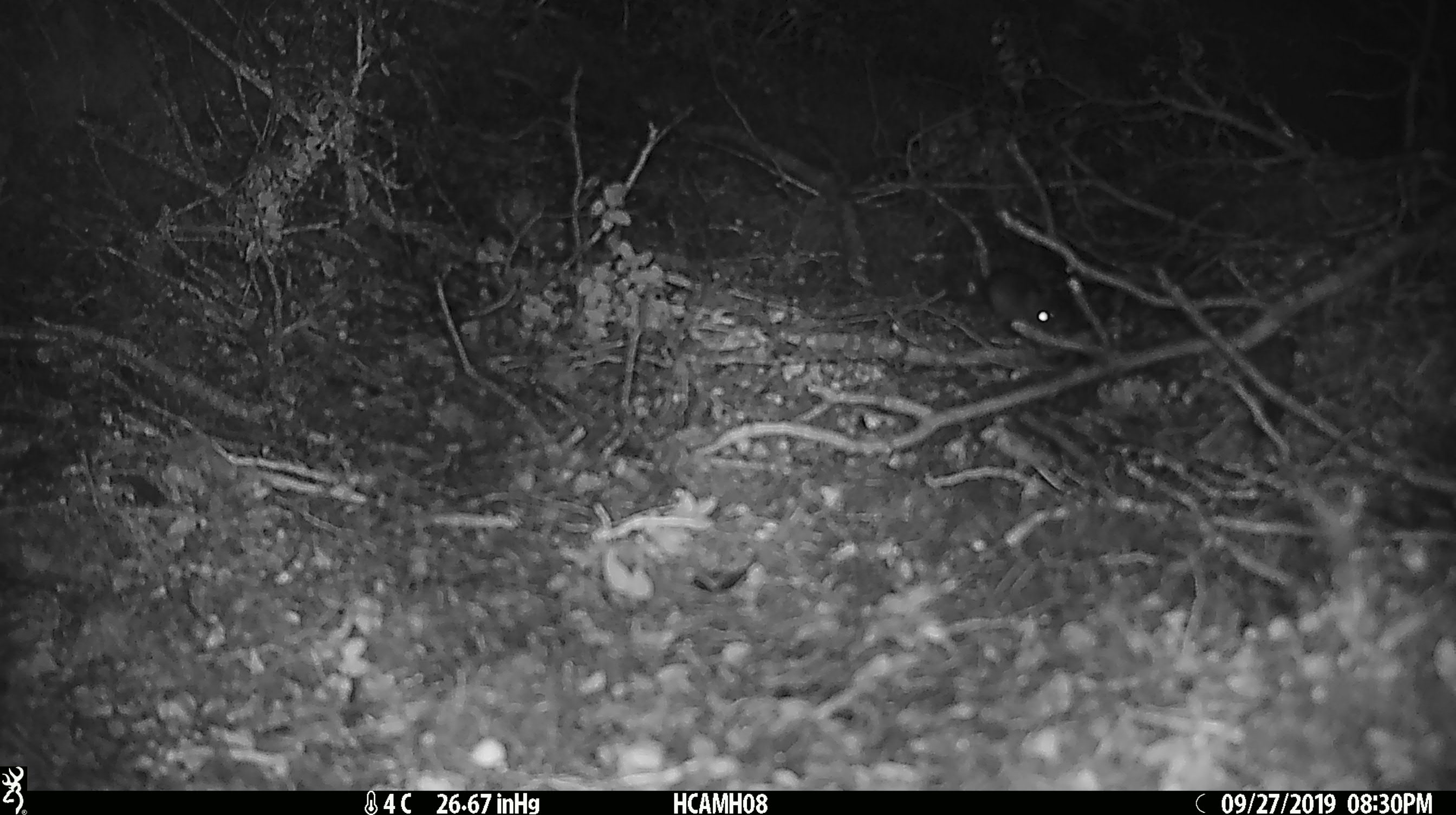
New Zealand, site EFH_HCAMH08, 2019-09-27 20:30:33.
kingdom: Animalia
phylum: Chordata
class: Mammalia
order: Rodentia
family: Muridae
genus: Mus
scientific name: Mus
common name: mouse